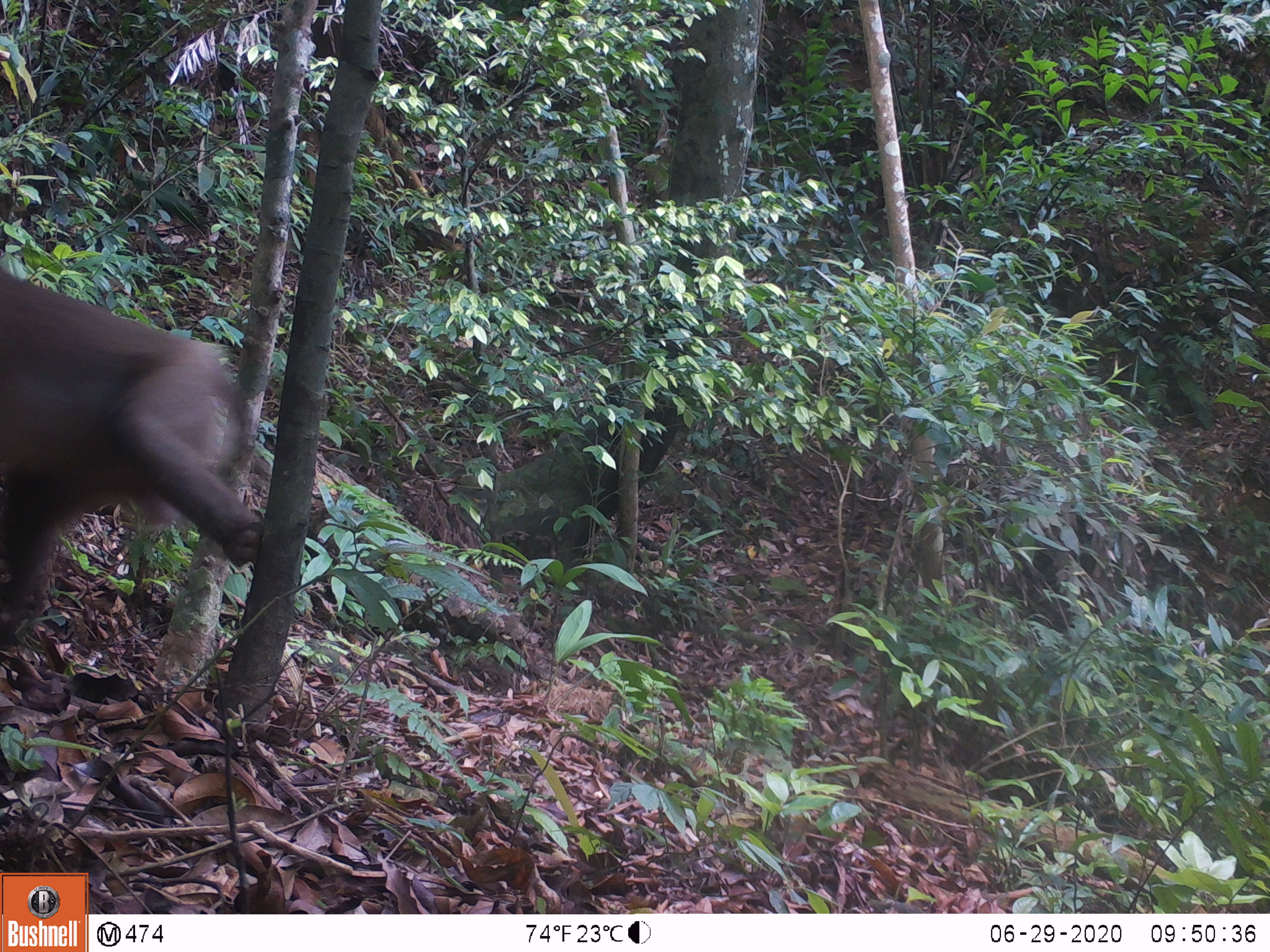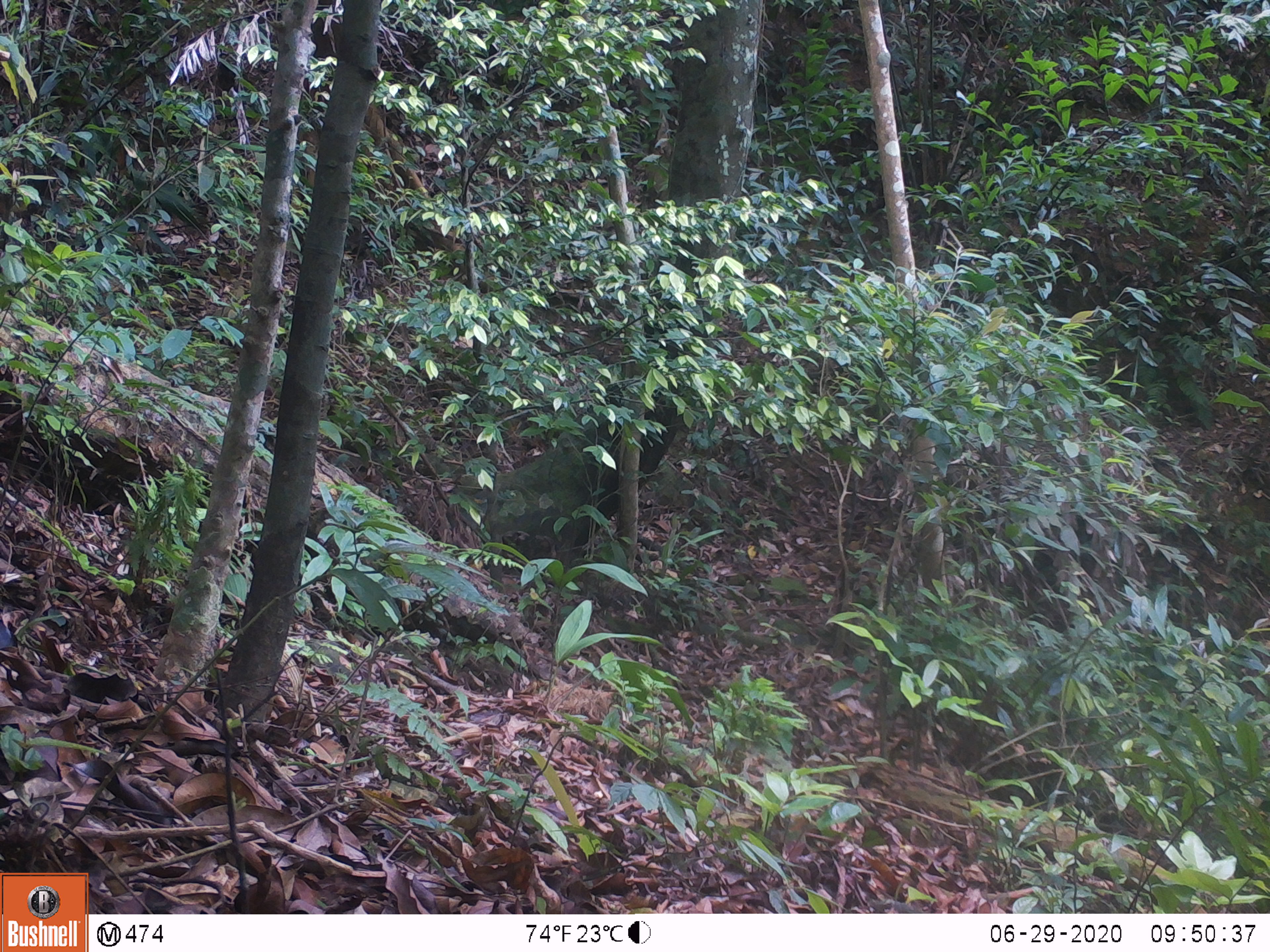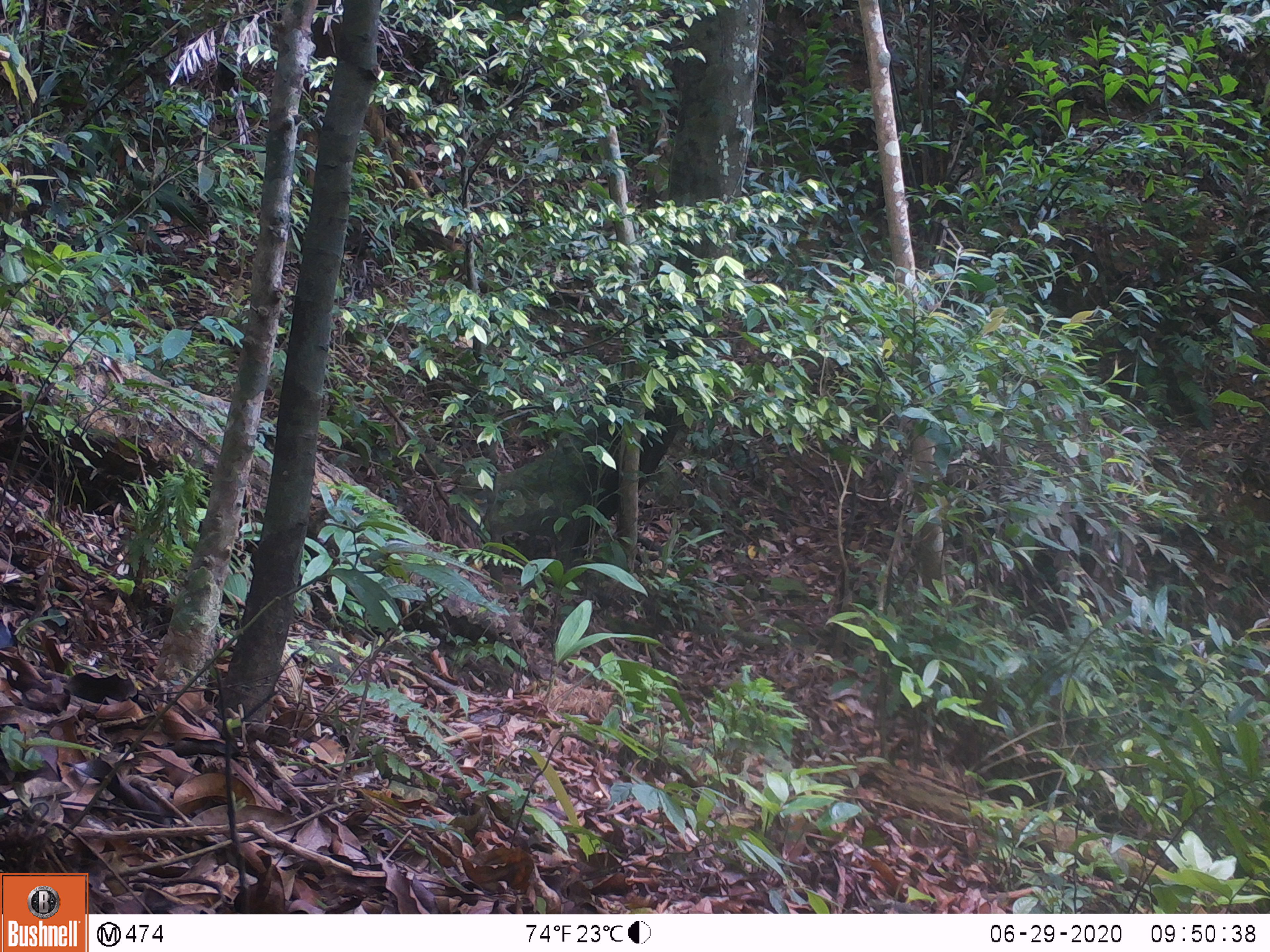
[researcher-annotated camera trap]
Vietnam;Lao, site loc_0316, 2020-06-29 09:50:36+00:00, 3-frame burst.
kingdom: Animalia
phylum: Chordata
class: Mammalia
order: Primates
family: Cercopithecidae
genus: Macaca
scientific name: Macaca nemestrina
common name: pig-tailed macaque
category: pig tailed macaque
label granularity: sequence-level